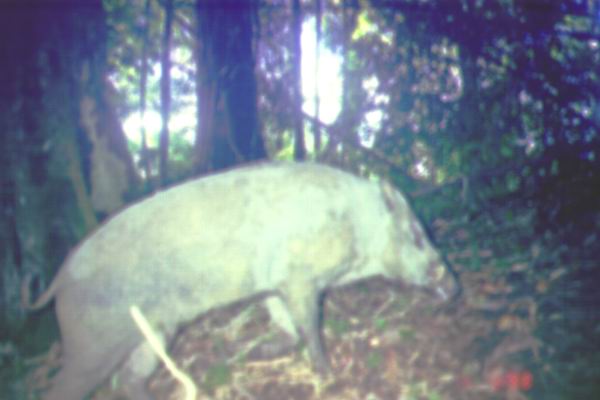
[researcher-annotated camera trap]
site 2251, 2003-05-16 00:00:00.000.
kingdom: Animalia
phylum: Chordata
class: Mammalia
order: Artiodactyla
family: Suidae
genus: Sus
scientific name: Sus scrofa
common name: wild boar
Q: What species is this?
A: Sus scrofa (wild boar).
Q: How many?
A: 1.